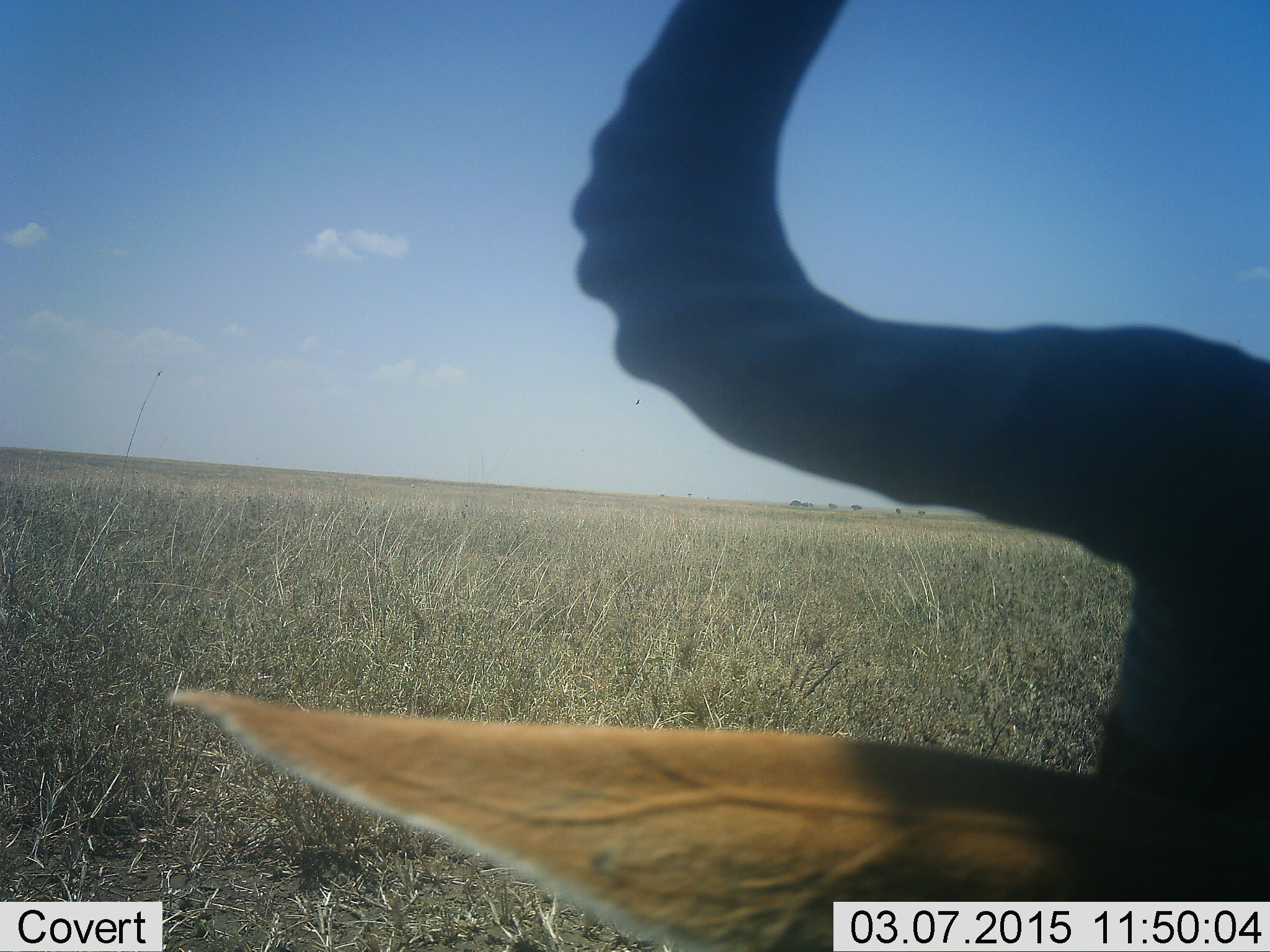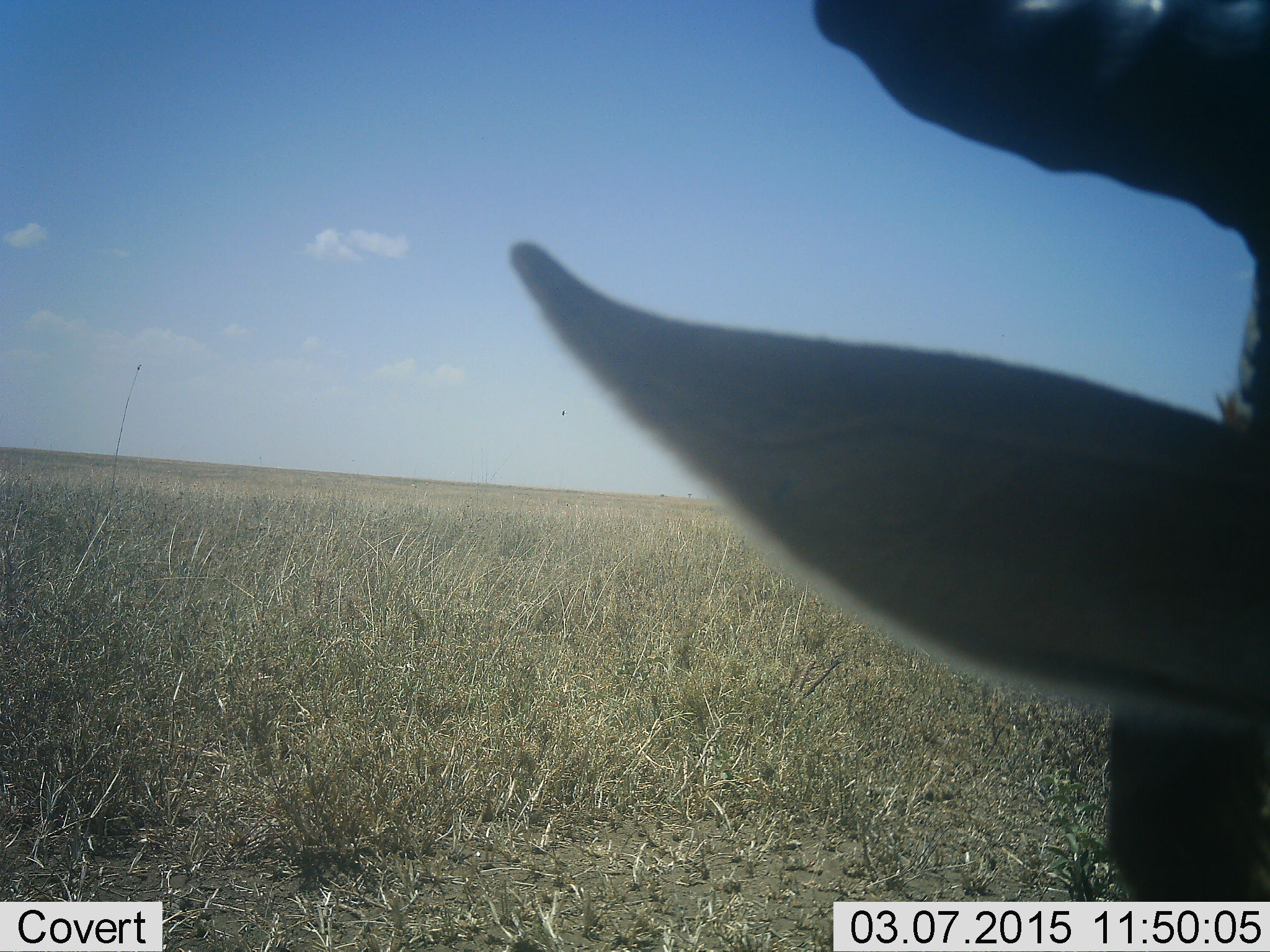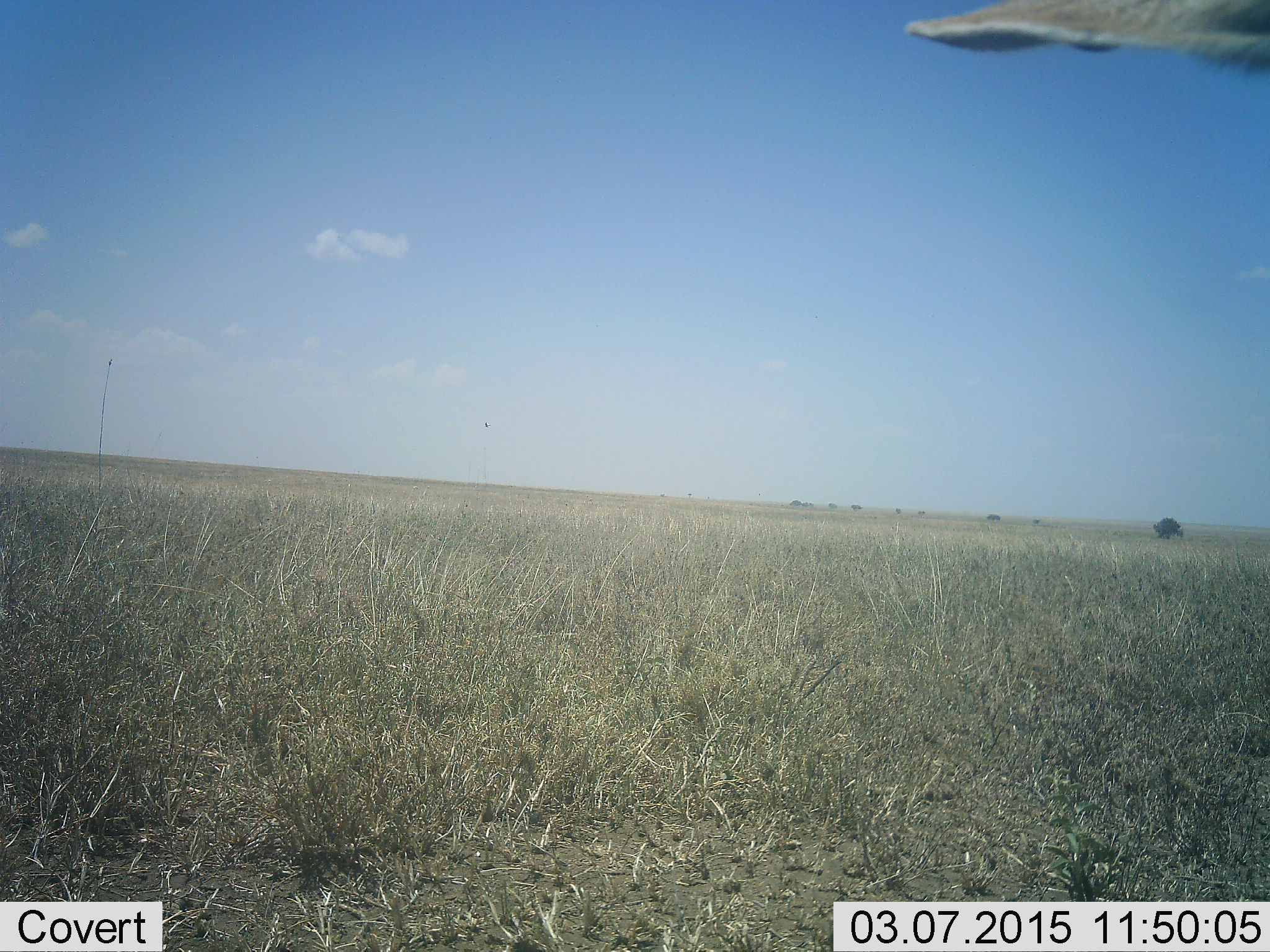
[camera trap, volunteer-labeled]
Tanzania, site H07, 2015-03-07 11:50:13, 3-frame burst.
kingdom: Animalia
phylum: Chordata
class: Mammalia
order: Artiodactyla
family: Bovidae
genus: Alcelaphus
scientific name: Alcelaphus buselaphus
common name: hartebeest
Hartebeest (Alcelaphus buselaphus), count 1. Behavior (volunteer vote fractions): standing 67%, resting 22%, moving 11%, interacting 0%. Young present (vote fraction): 0%. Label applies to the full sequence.